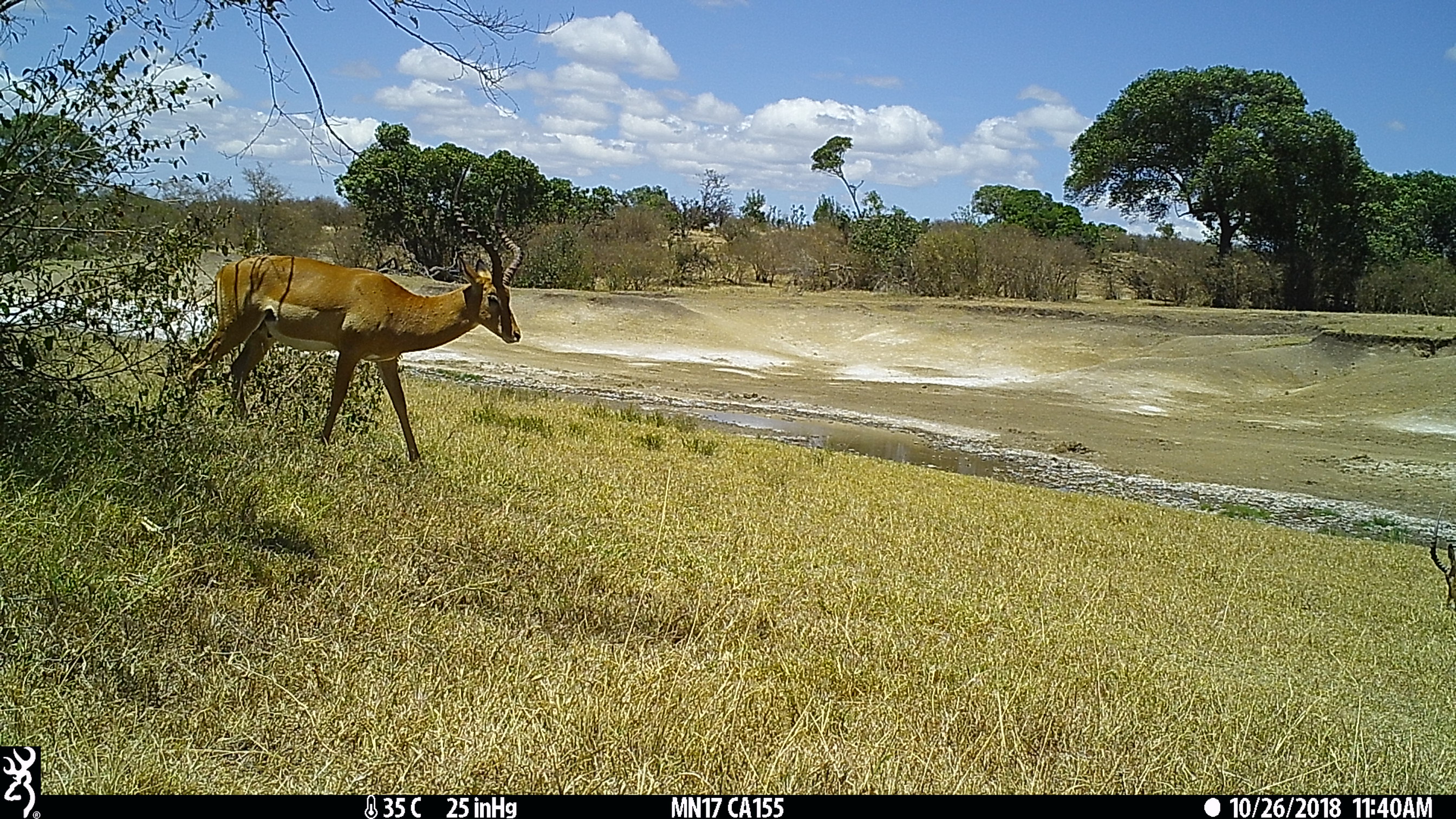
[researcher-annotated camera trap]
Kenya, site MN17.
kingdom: Animalia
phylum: Chordata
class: Mammalia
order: Artiodactyla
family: Bovidae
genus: Aepyceros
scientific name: Aepyceros melampus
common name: impala